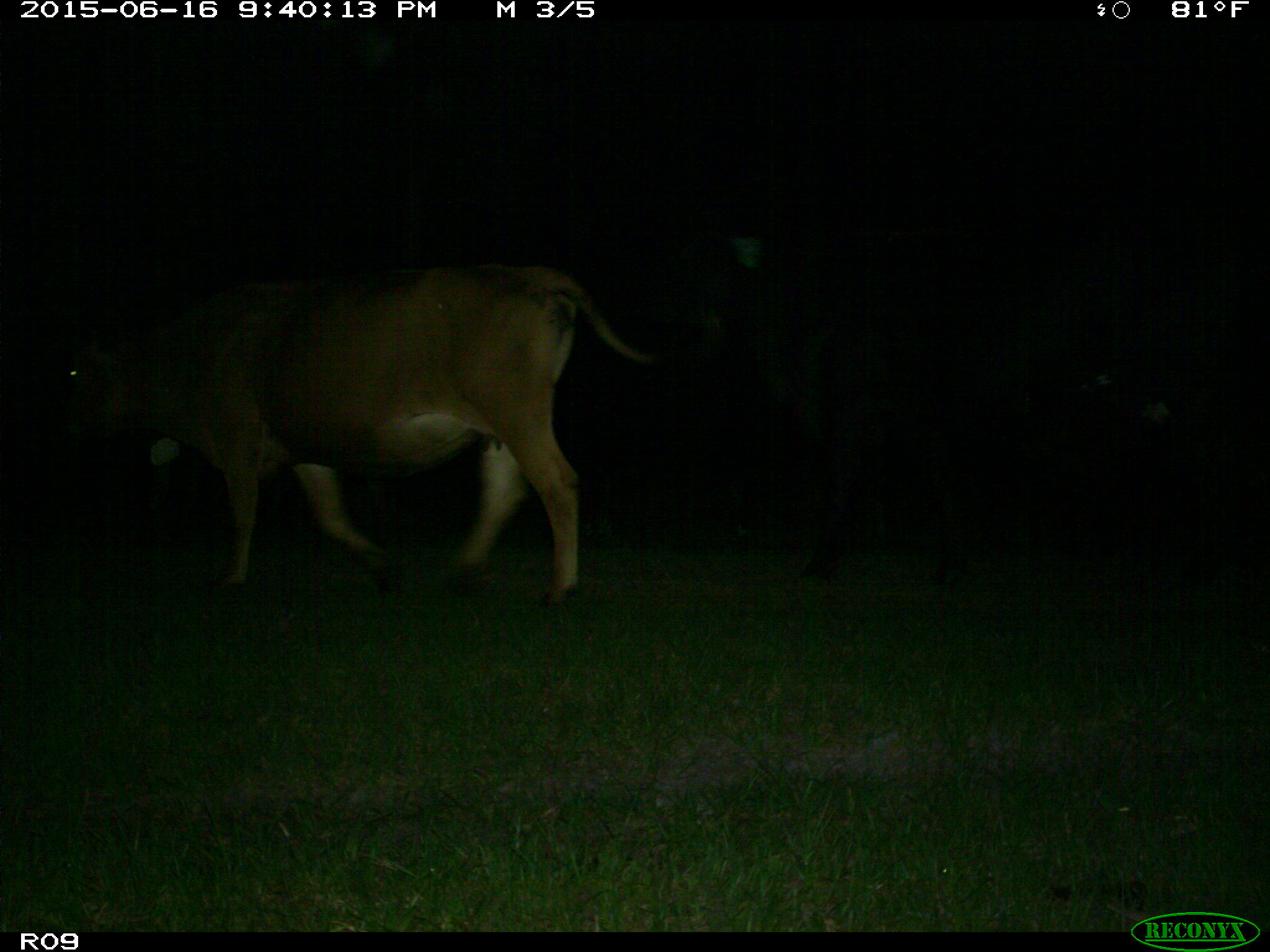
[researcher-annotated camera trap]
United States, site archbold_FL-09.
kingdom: Animalia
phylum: Chordata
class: Mammalia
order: Artiodactyla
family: Bovidae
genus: Bos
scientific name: Bos taurus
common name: domestic cow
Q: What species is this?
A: Bos taurus (domestic cow).